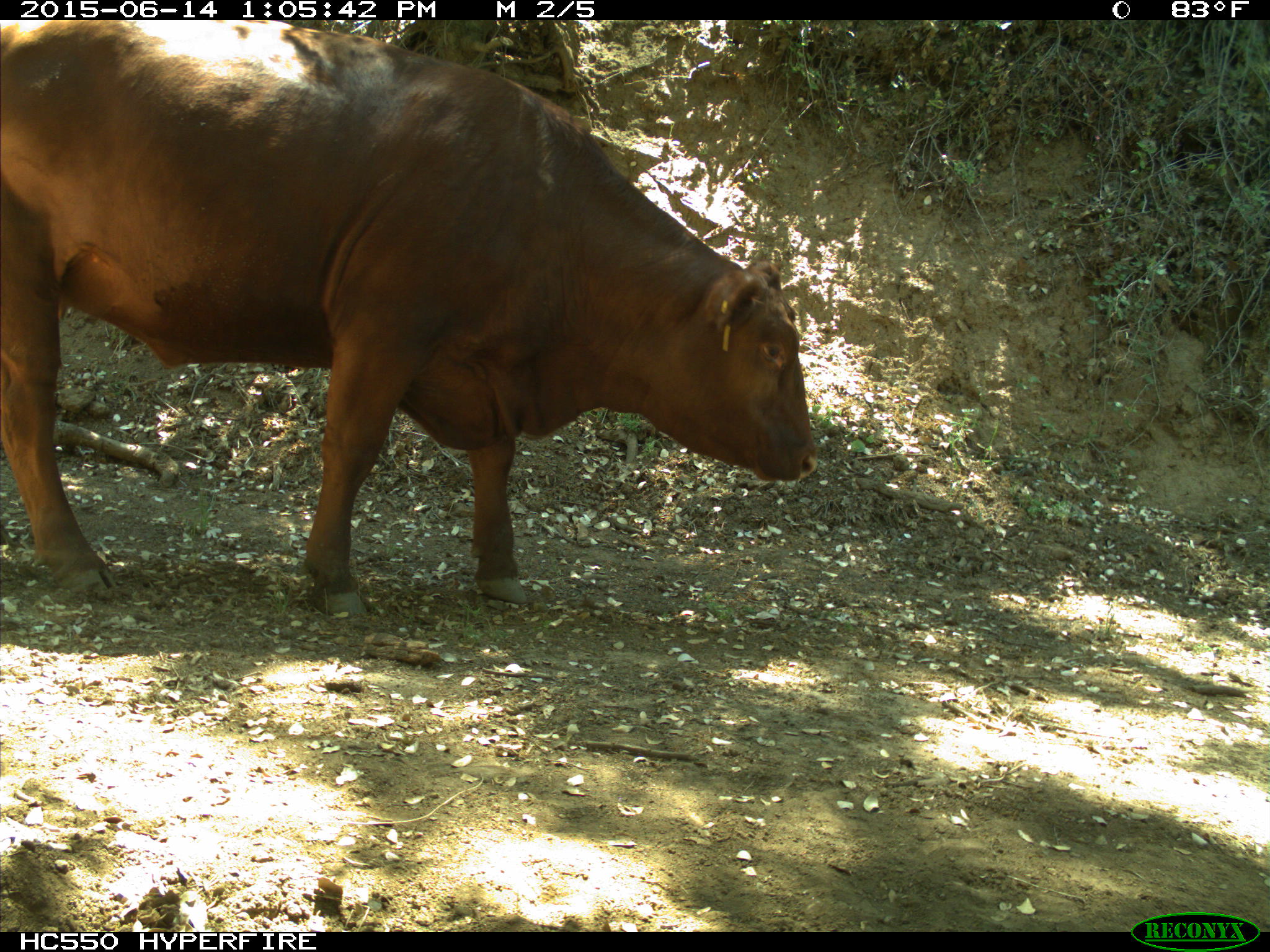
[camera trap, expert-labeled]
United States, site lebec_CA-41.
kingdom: Animalia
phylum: Chordata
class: Mammalia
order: Artiodactyla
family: Bovidae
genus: Bos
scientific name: Bos taurus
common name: domestic cow